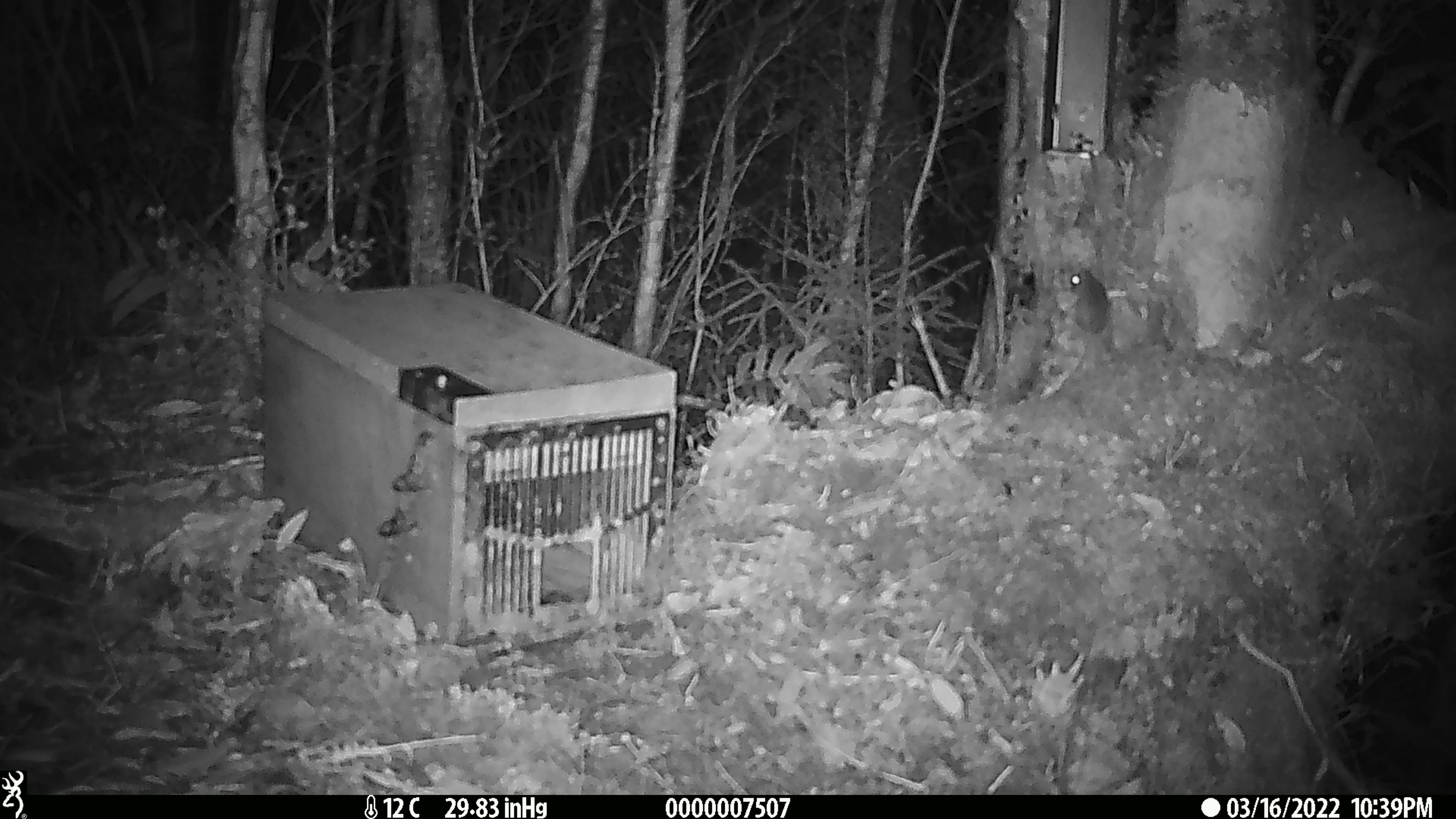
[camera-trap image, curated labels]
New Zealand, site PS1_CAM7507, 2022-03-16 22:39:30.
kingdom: Animalia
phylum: Chordata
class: Mammalia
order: Rodentia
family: Muridae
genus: Mus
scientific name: Mus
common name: mouse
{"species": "mouse (Mus)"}